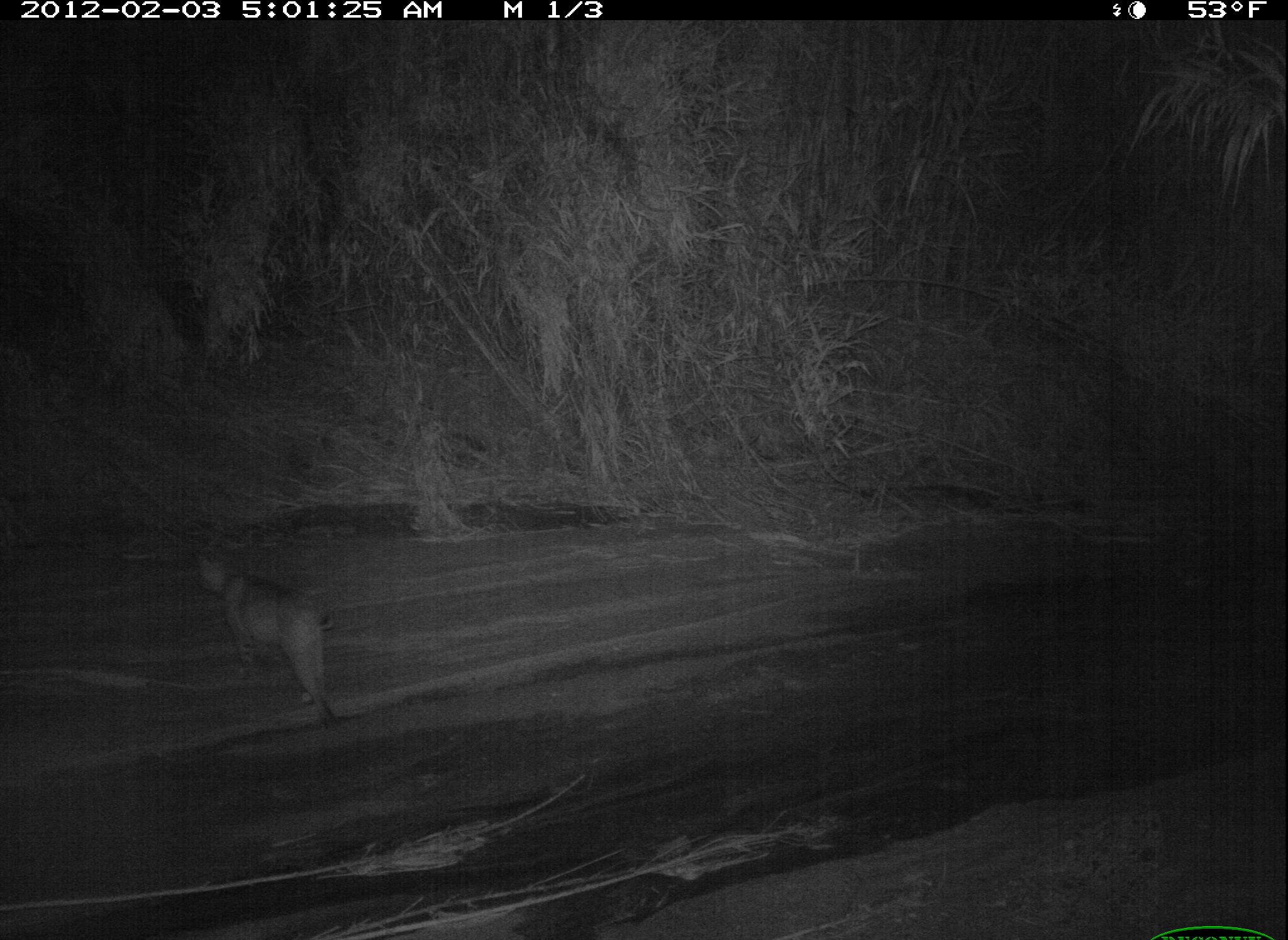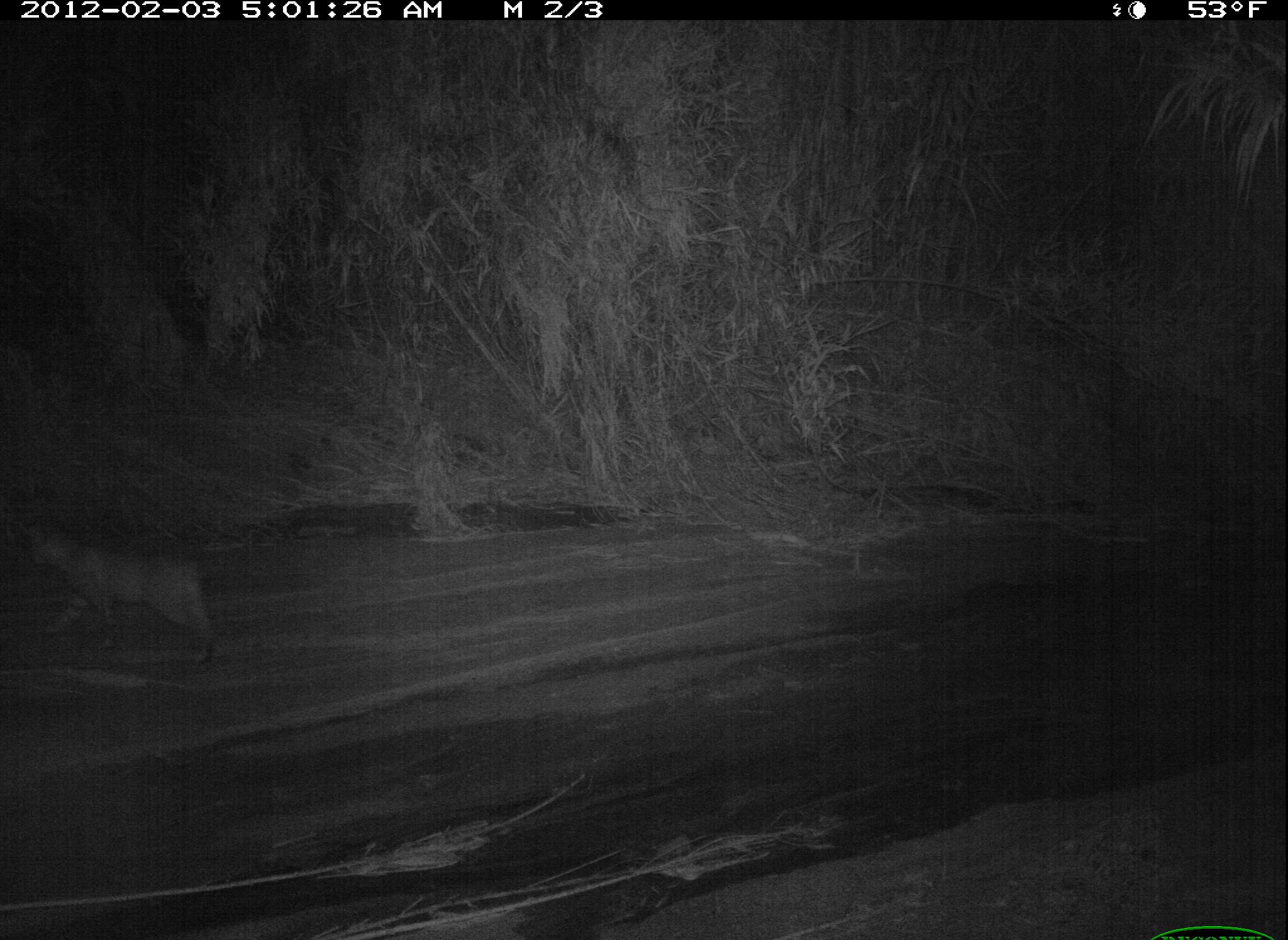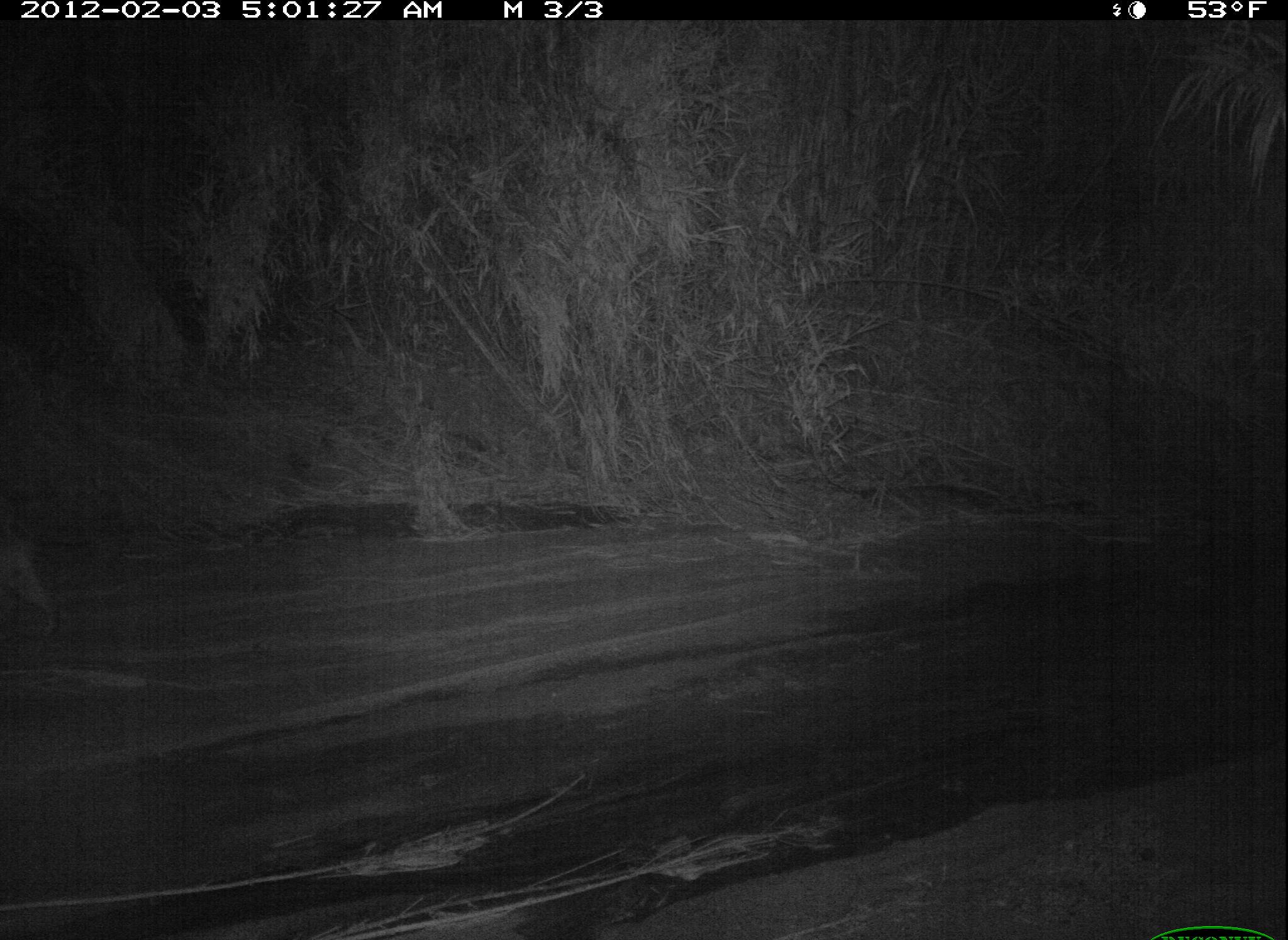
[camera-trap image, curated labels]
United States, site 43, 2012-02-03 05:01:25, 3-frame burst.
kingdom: Animalia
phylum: Chordata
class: Mammalia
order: Carnivora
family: Felidae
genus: Lynx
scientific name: Lynx rufus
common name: bobcat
Bobcat (Lynx rufus).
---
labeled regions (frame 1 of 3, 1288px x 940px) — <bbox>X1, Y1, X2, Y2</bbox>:
bobcat: <bbox>185, 538, 353, 741</bbox>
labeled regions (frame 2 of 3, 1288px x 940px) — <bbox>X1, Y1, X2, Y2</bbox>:
bobcat: <bbox>11, 509, 227, 676</bbox>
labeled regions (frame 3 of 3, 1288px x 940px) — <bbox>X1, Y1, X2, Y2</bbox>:
bobcat: <bbox>0, 530, 72, 660</bbox>